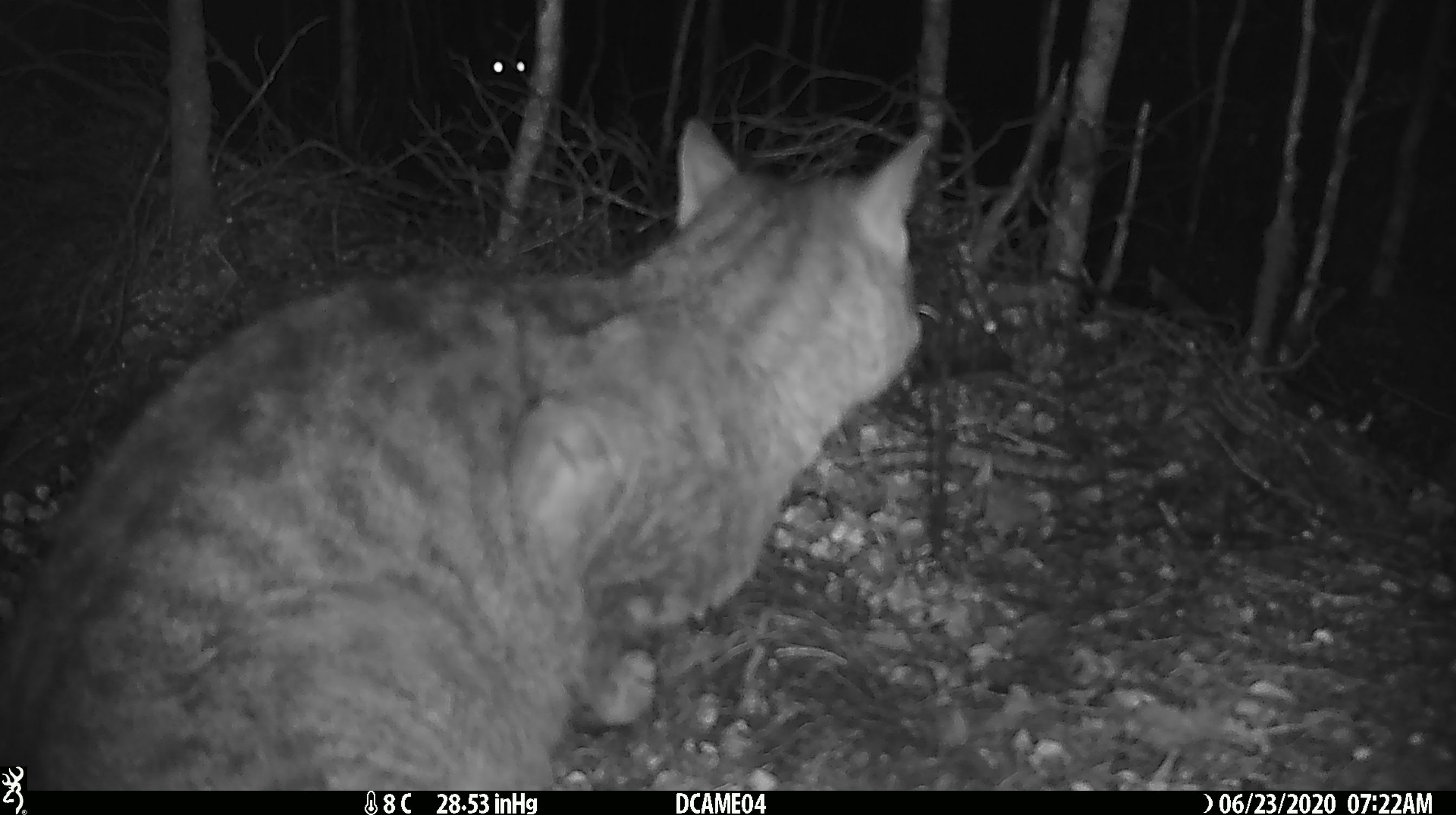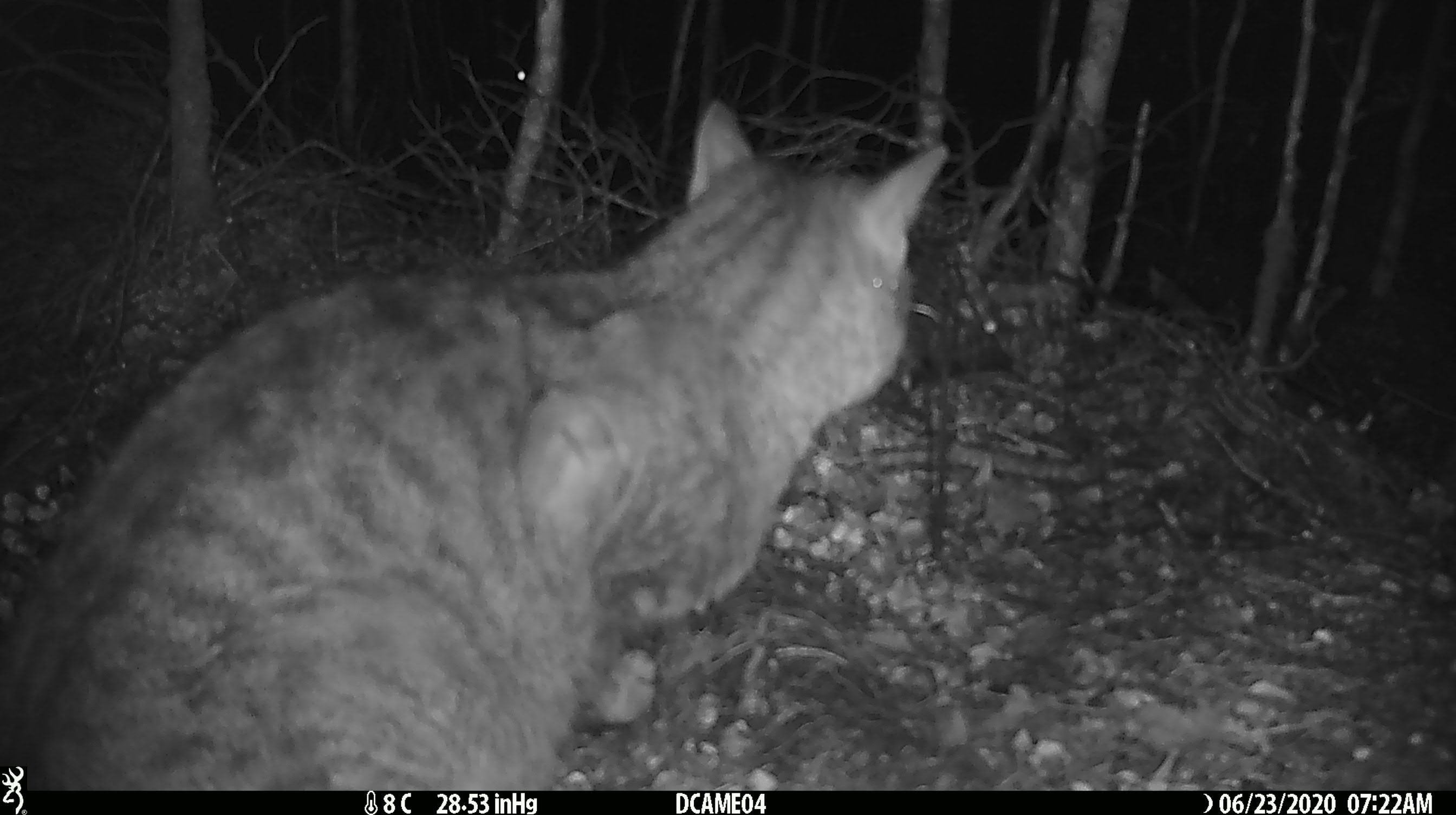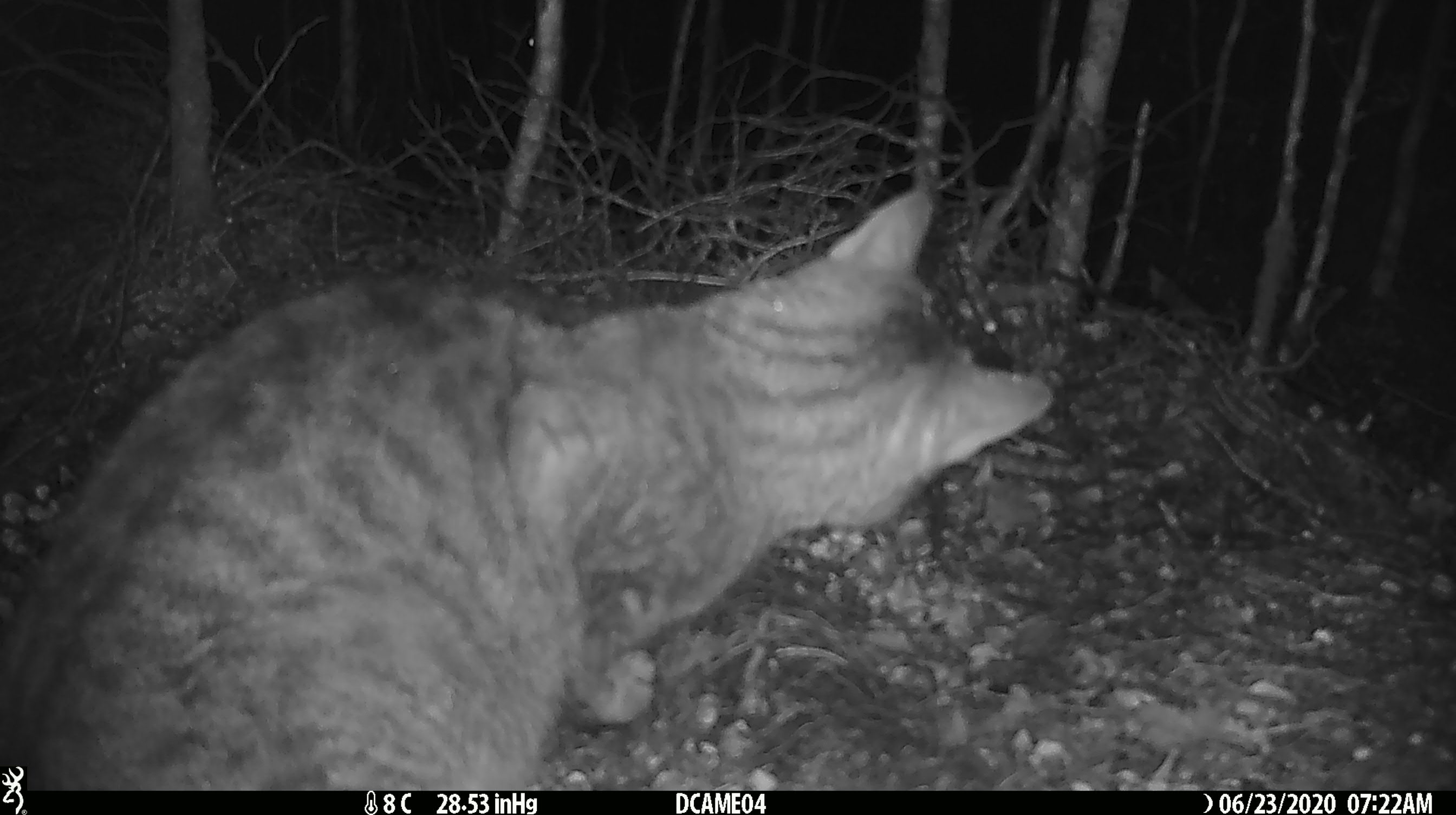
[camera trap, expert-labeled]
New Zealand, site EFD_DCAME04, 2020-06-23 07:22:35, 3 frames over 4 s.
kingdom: Animalia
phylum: Chordata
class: Mammalia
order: Carnivora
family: Felidae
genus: Felis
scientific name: Felis catus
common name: domestic cat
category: cat